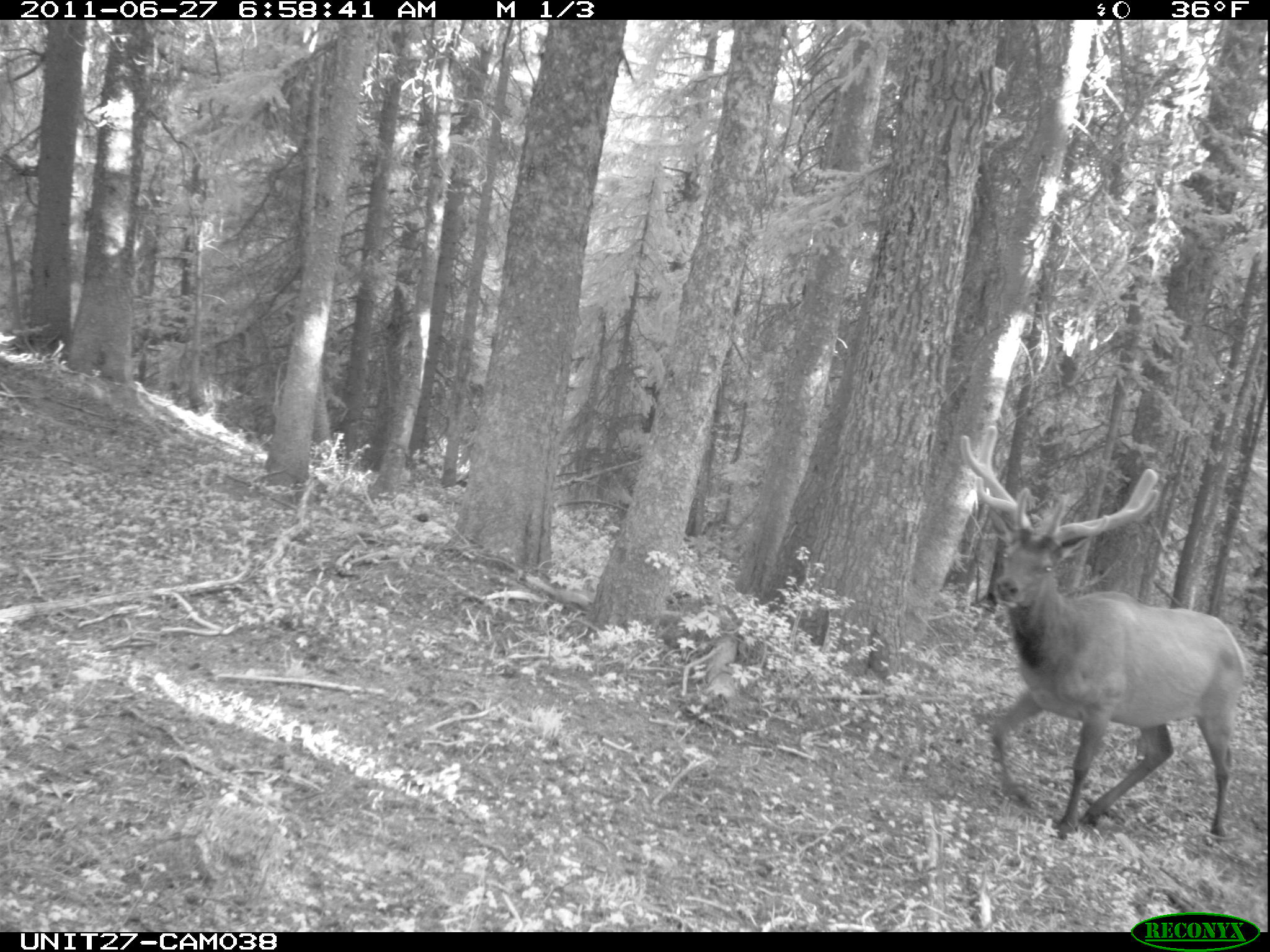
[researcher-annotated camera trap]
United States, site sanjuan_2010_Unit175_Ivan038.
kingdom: Animalia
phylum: Chordata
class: Mammalia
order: Artiodactyla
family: Cervidae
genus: Cervus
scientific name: Cervus elaphus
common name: red deer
Cervus elaphus (red deer).